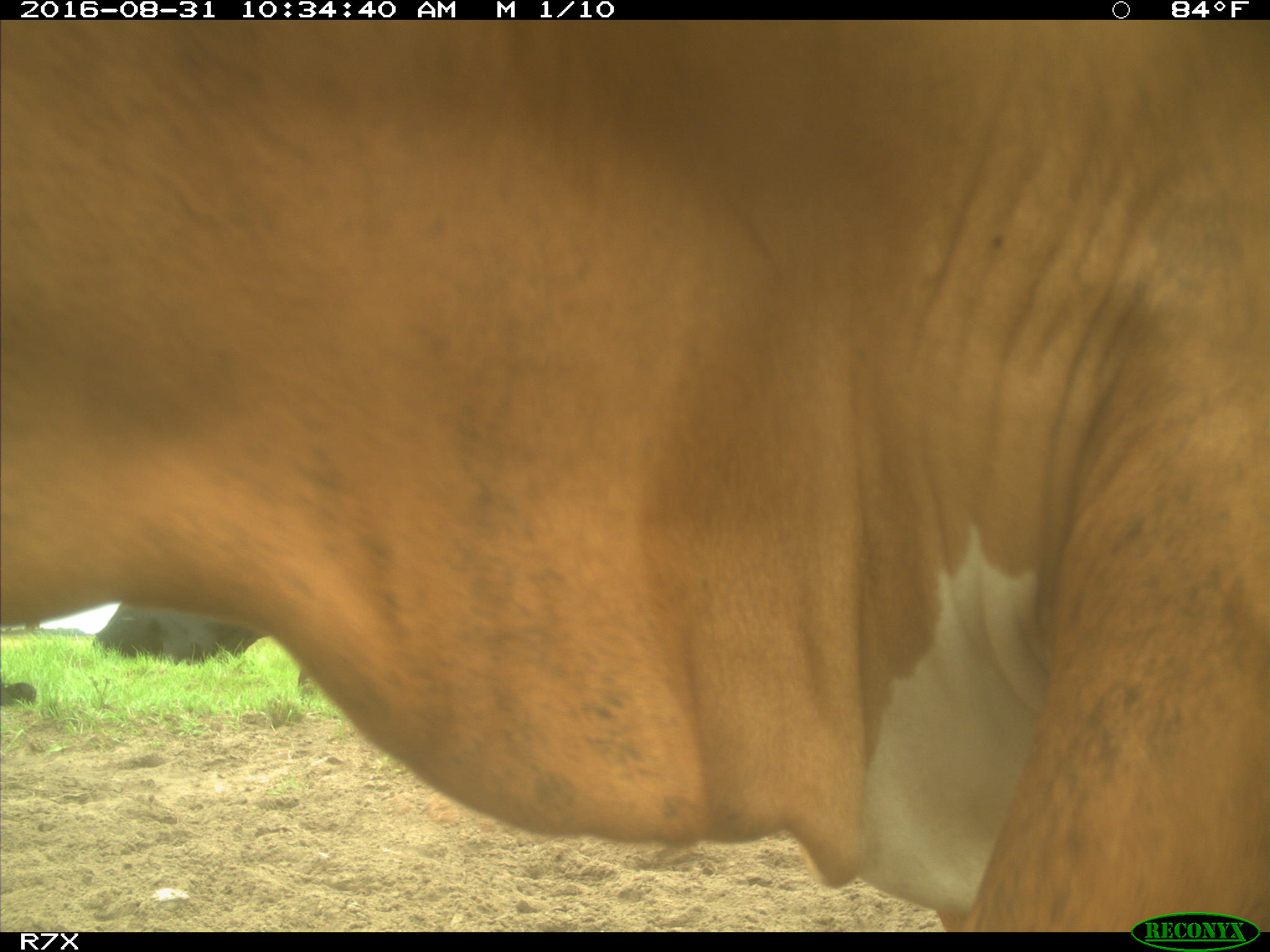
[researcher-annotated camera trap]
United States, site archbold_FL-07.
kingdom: Animalia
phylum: Chordata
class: Mammalia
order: Artiodactyla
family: Bovidae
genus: Bos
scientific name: Bos taurus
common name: domestic cow